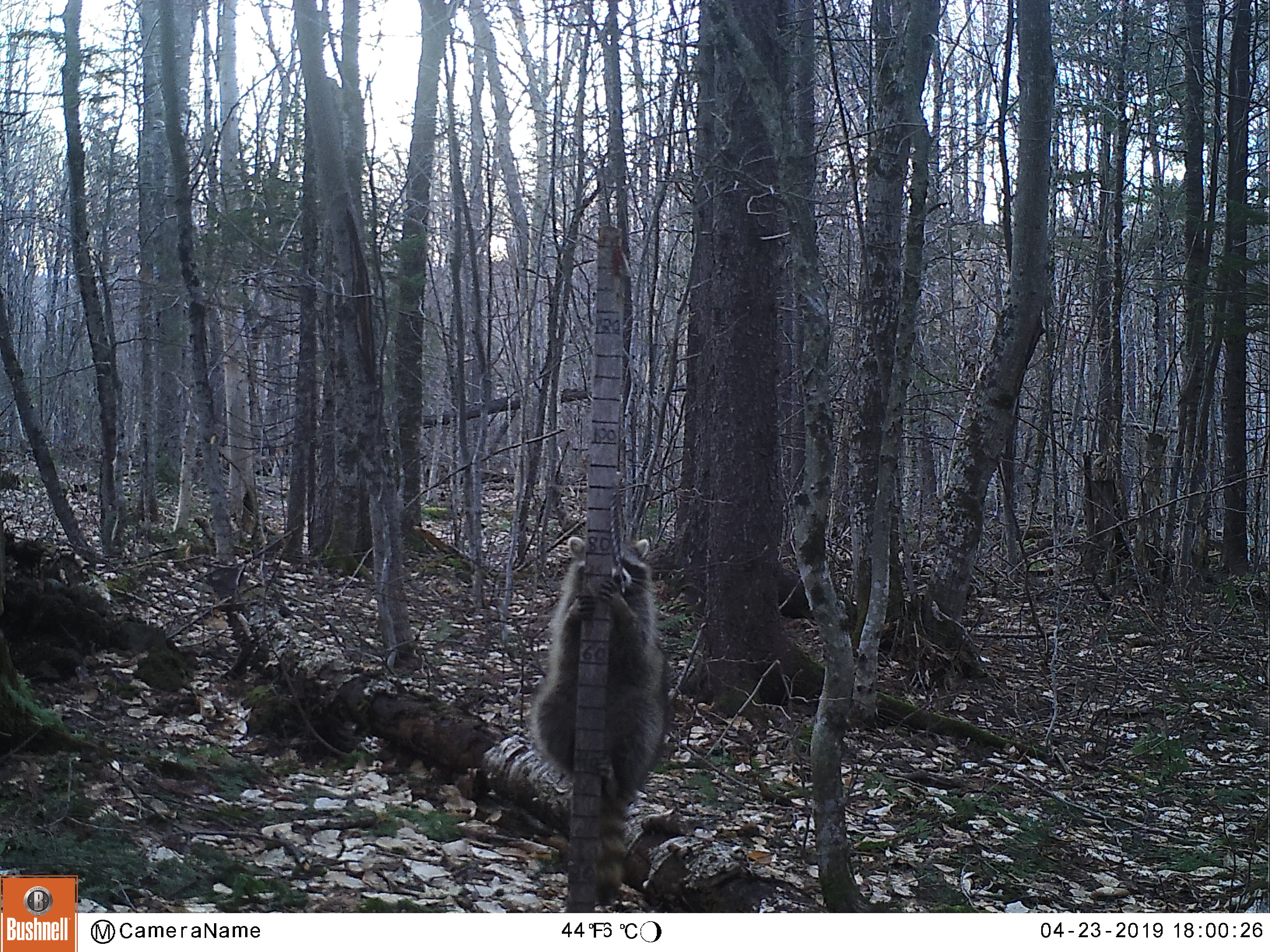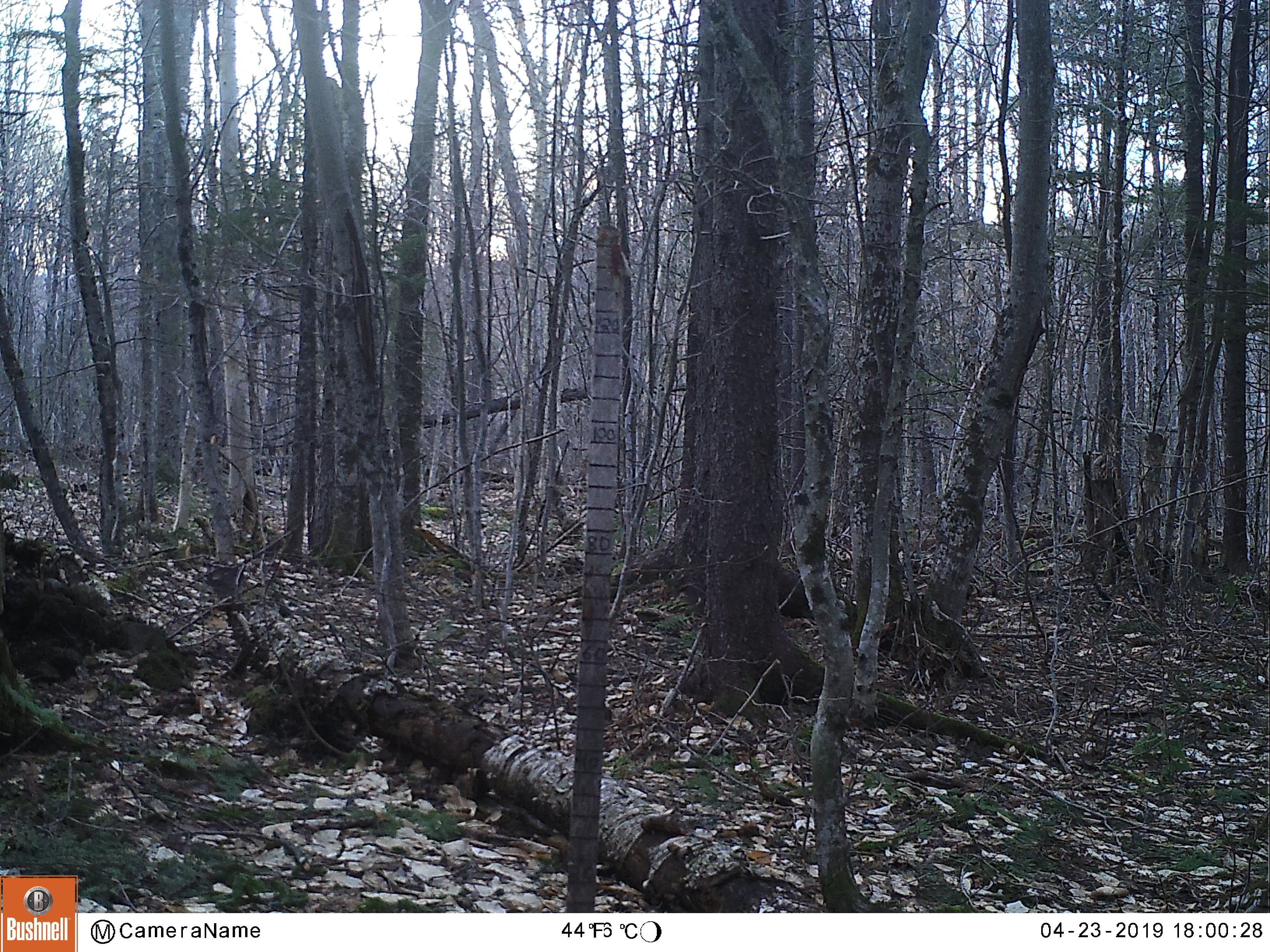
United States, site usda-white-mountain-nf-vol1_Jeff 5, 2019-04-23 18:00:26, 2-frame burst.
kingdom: Animalia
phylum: Chordata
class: Mammalia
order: Carnivora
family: Procyonidae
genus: Procyon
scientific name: Procyon lotor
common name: raccoon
Raccoon (Procyon lotor).